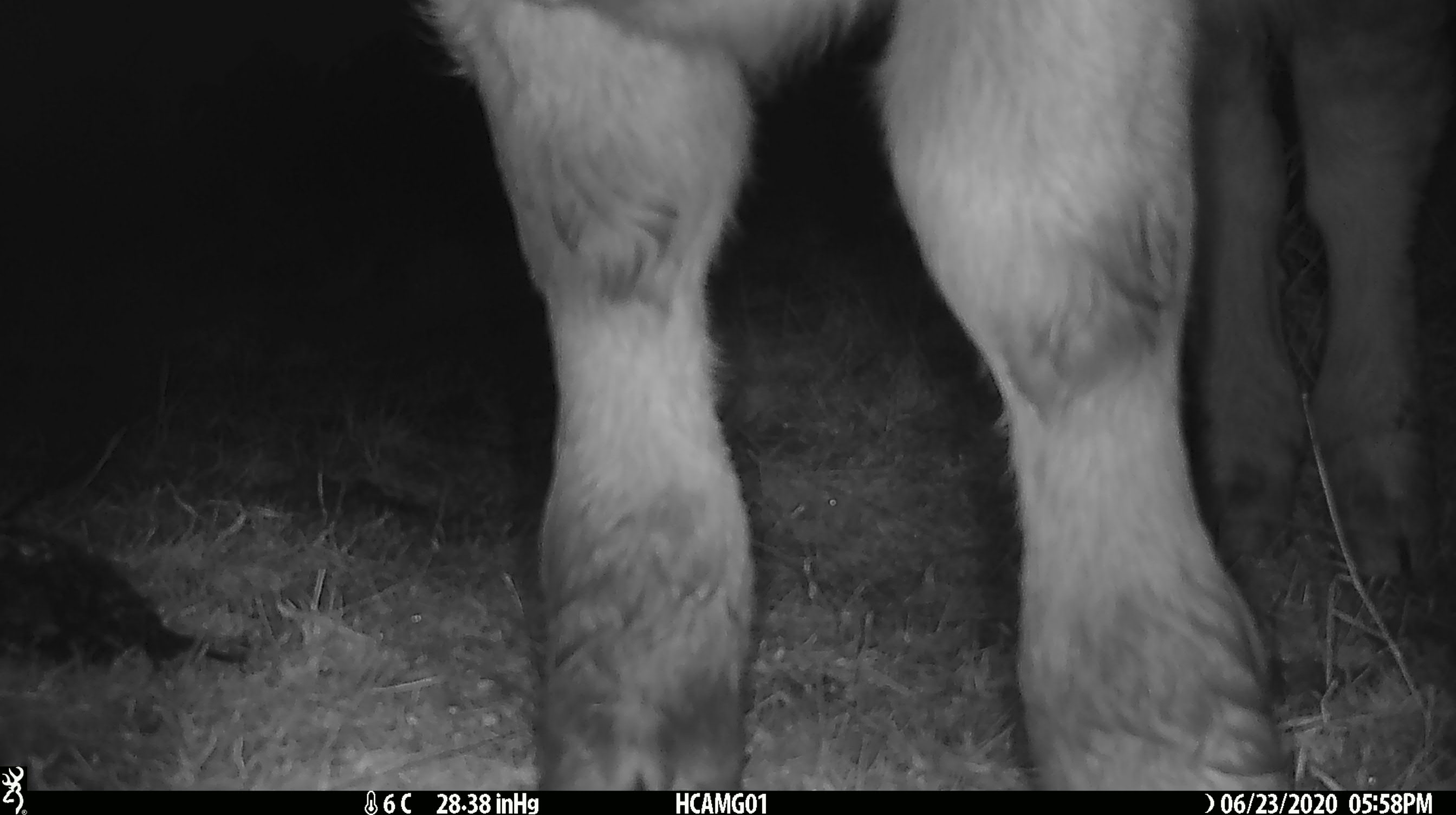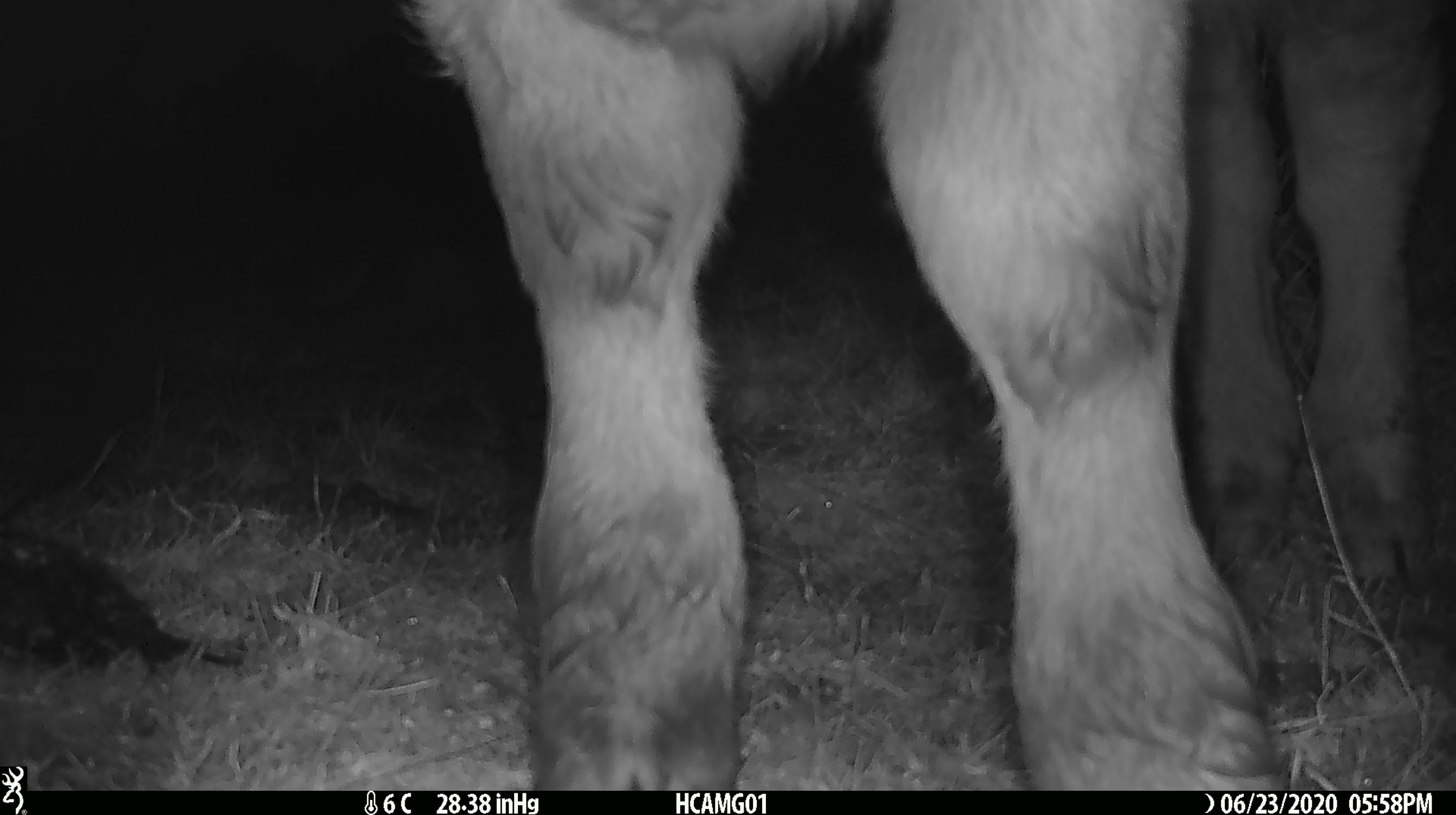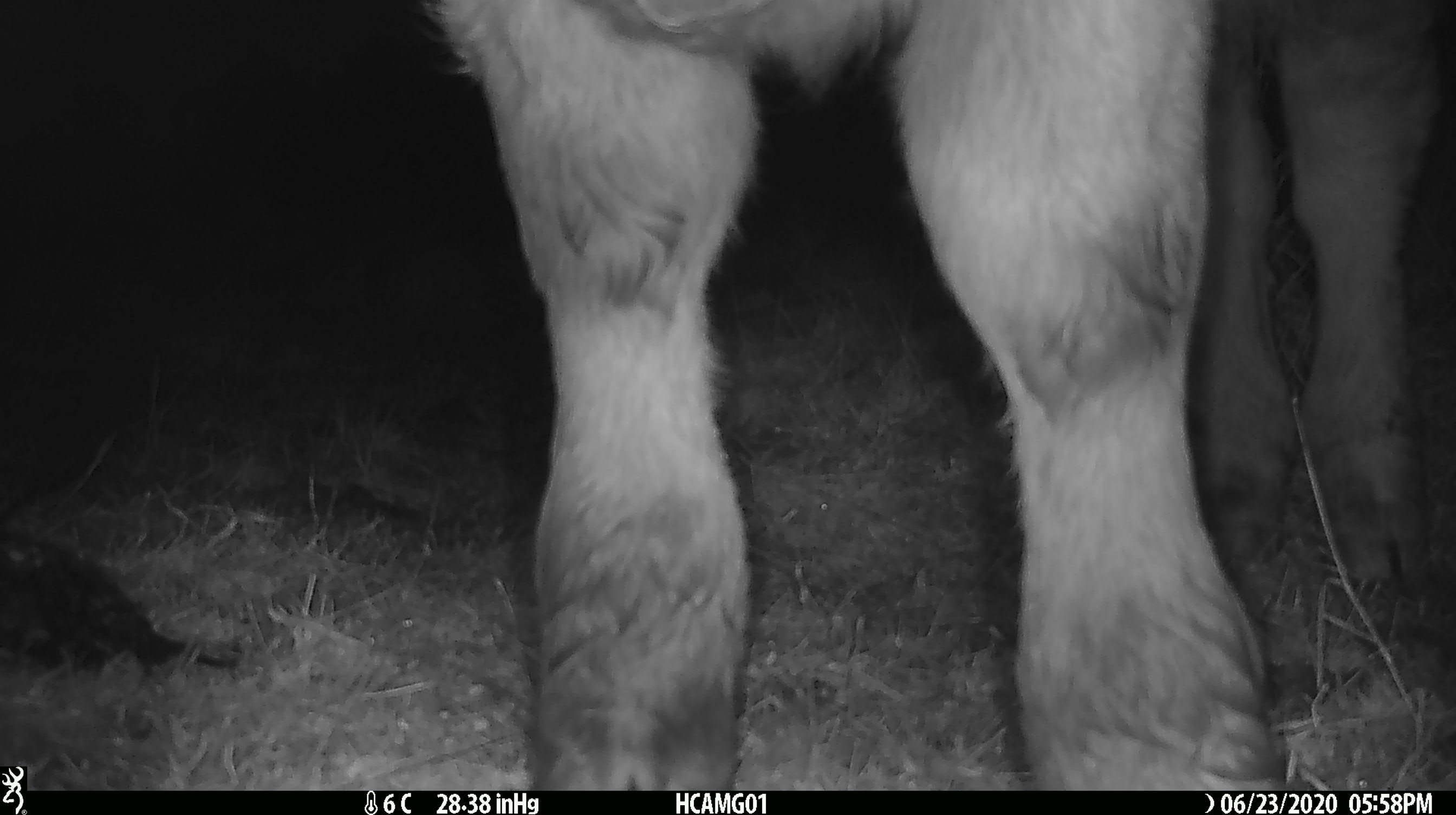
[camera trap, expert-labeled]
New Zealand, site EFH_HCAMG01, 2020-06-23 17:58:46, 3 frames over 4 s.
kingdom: Animalia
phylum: Chordata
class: Mammalia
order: Artiodactyla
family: Bovidae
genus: Bos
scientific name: Bos taurus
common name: domestic cow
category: cow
Cow (domestic cow) (Bos taurus).